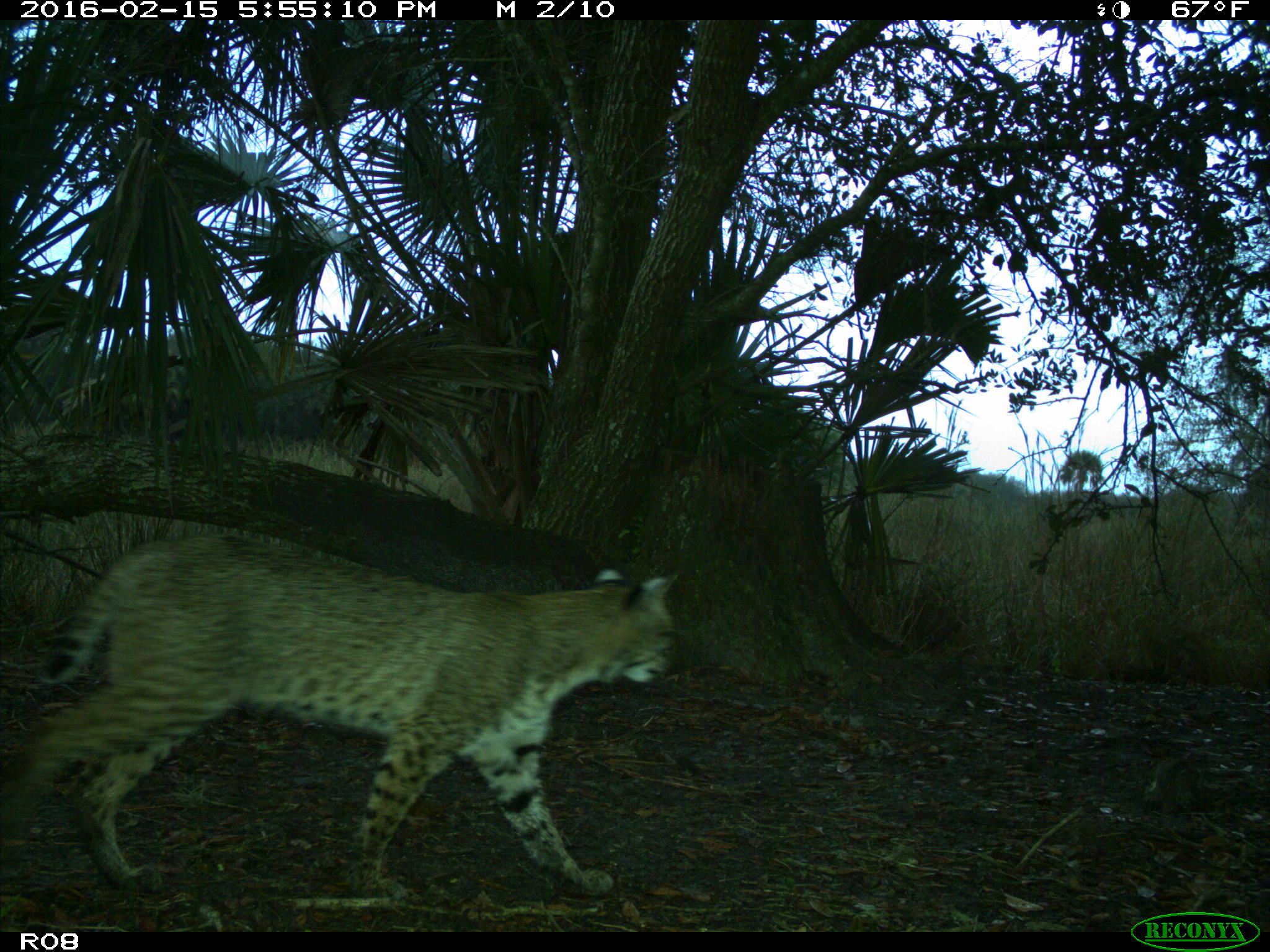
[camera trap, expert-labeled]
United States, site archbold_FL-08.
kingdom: Animalia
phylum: Chordata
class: Mammalia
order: Carnivora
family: Felidae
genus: Lynx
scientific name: Lynx rufus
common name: bobcat